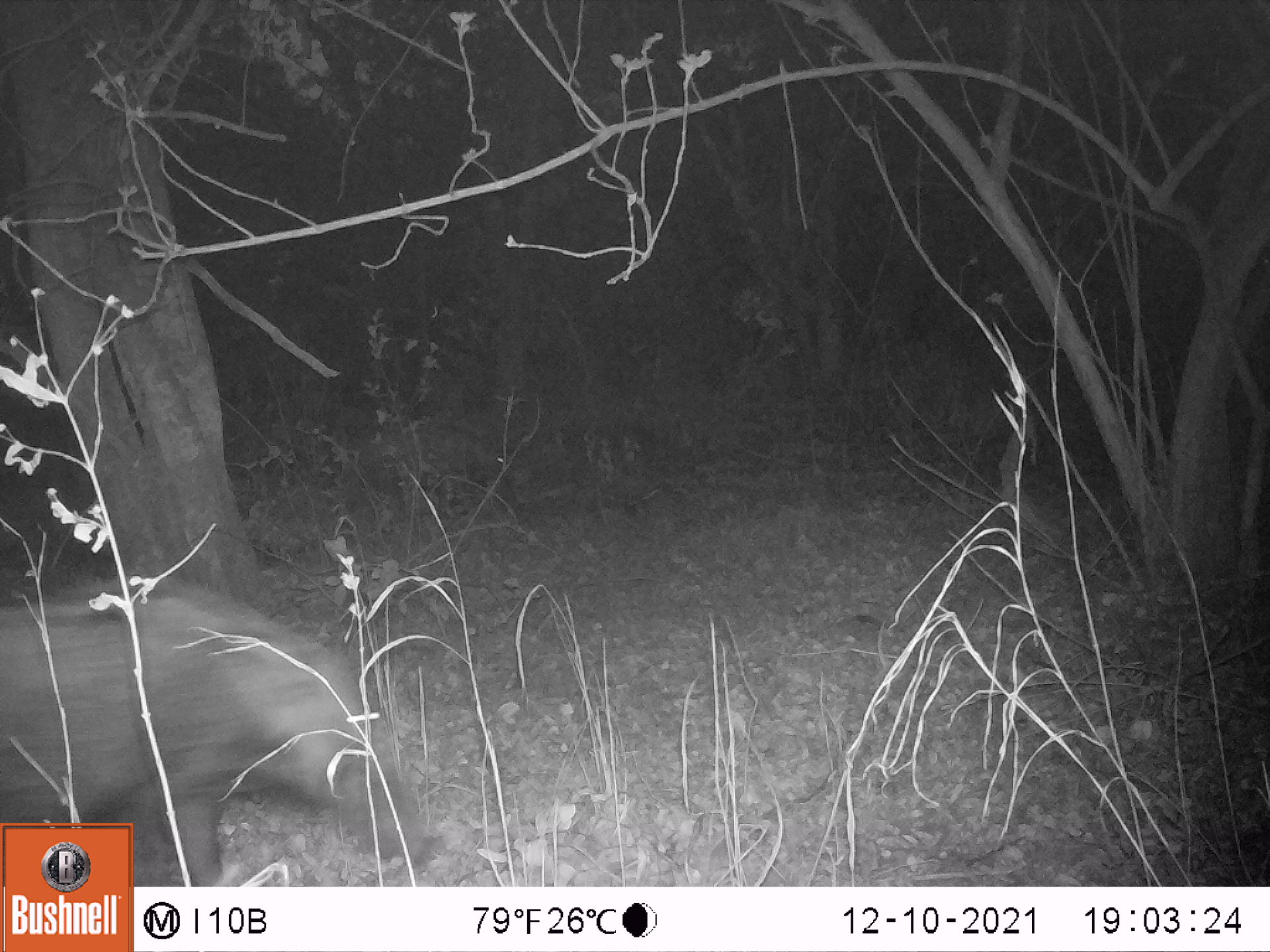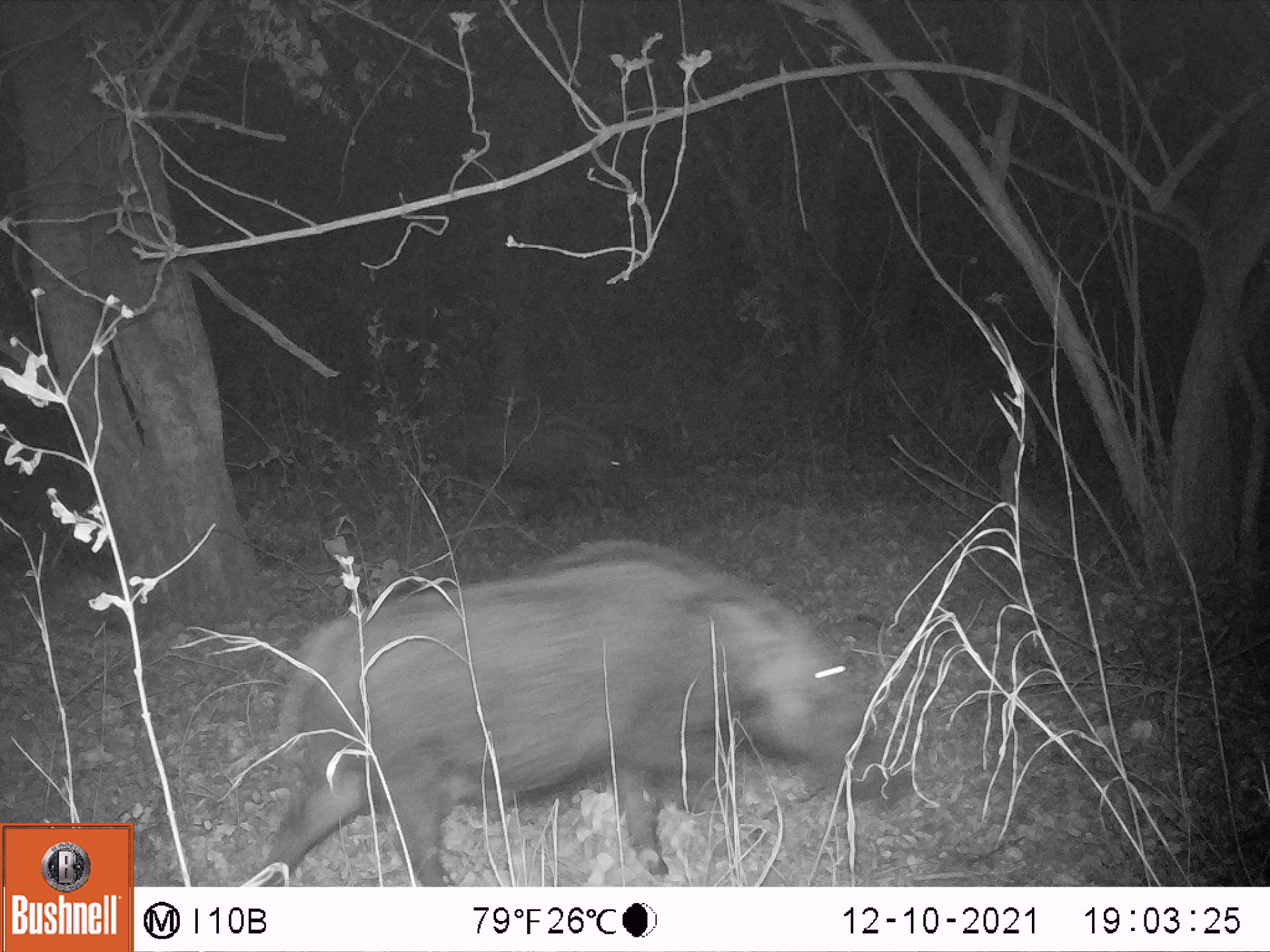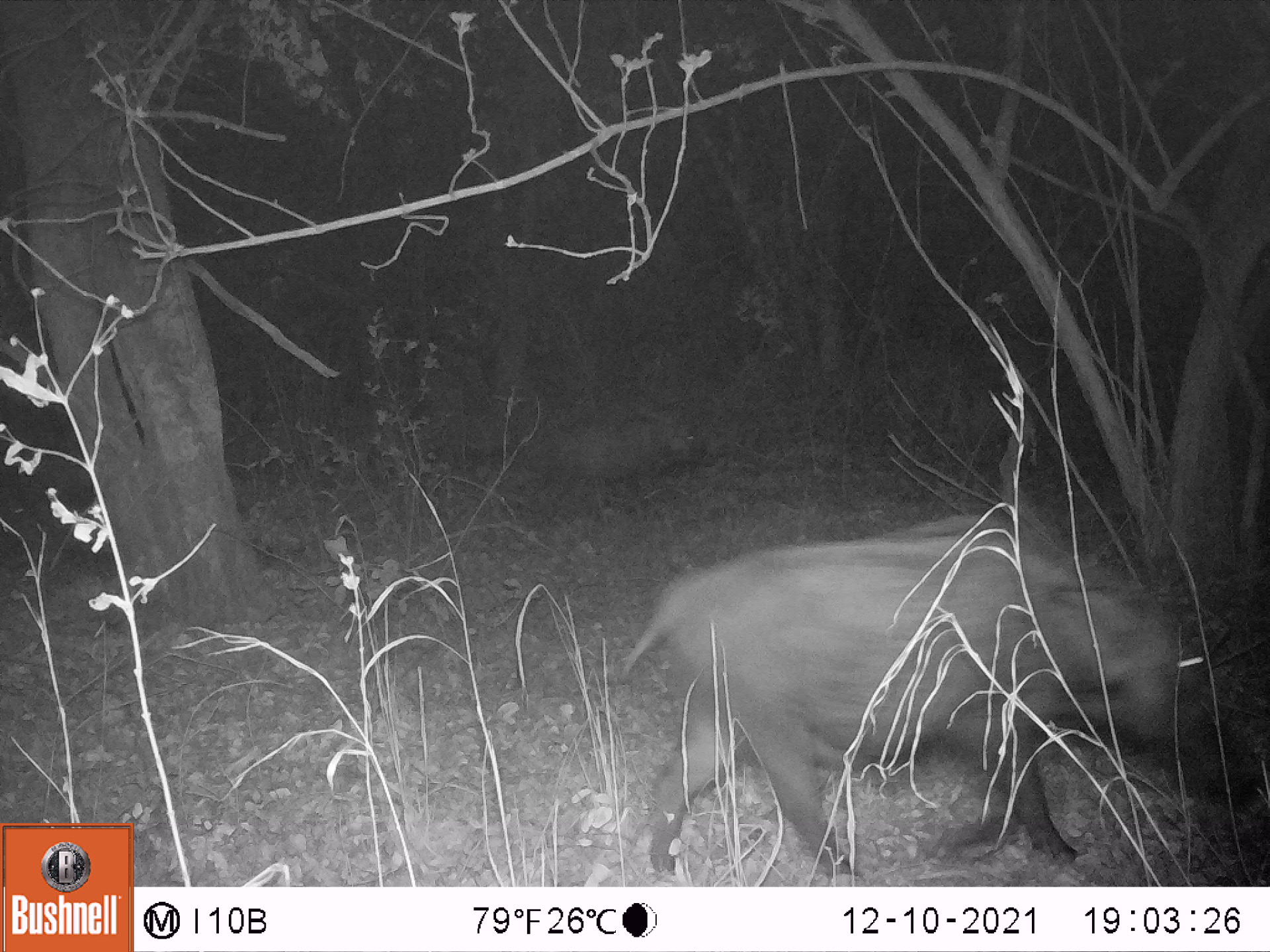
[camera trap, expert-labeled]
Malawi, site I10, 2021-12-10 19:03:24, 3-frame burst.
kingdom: Animalia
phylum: Chordata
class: Mammalia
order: Artiodactyla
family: Suidae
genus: Potamochoerus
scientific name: Potamochoerus larvatus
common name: bushpig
Bushpig (Potamochoerus larvatus), count 2.